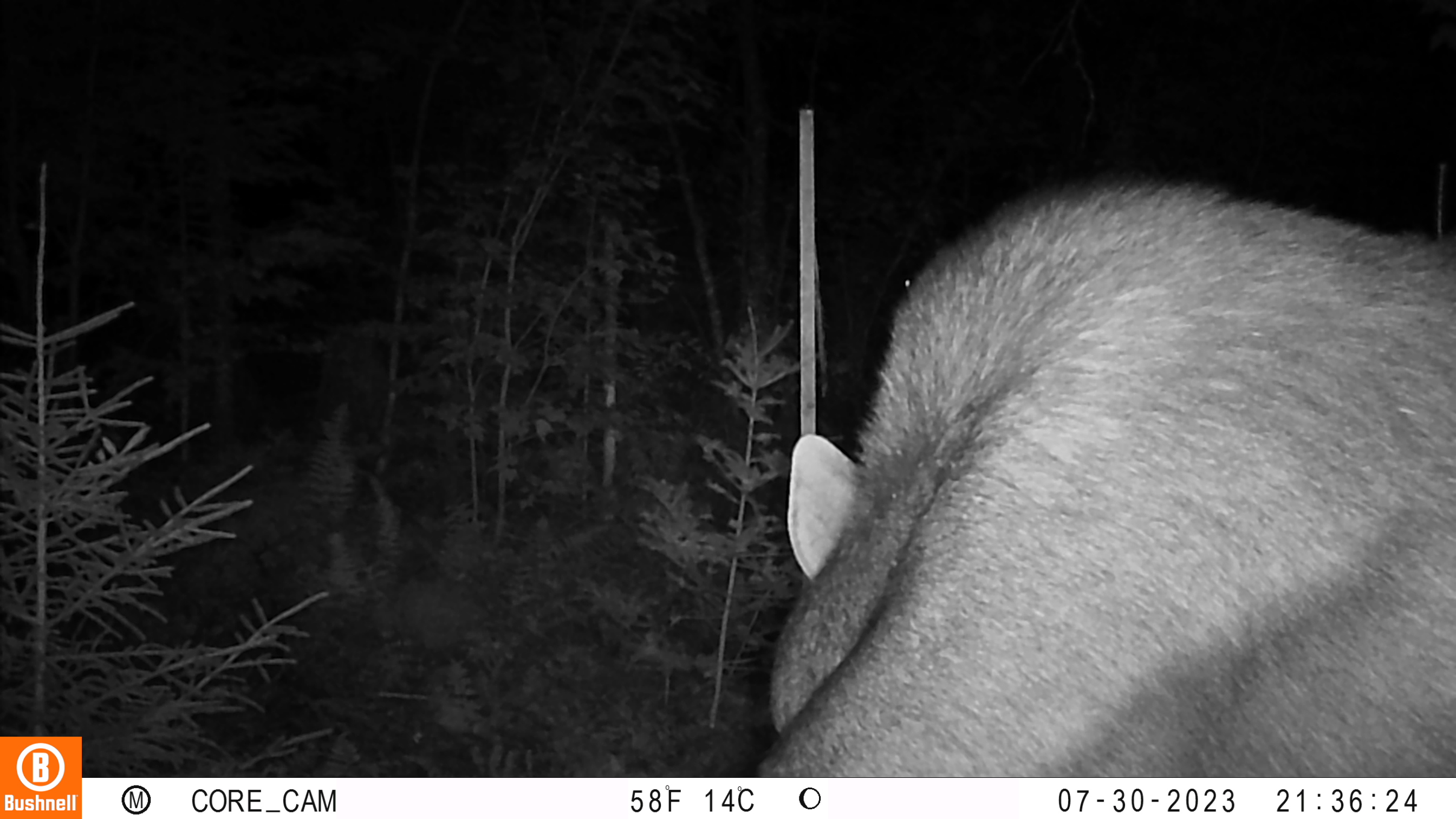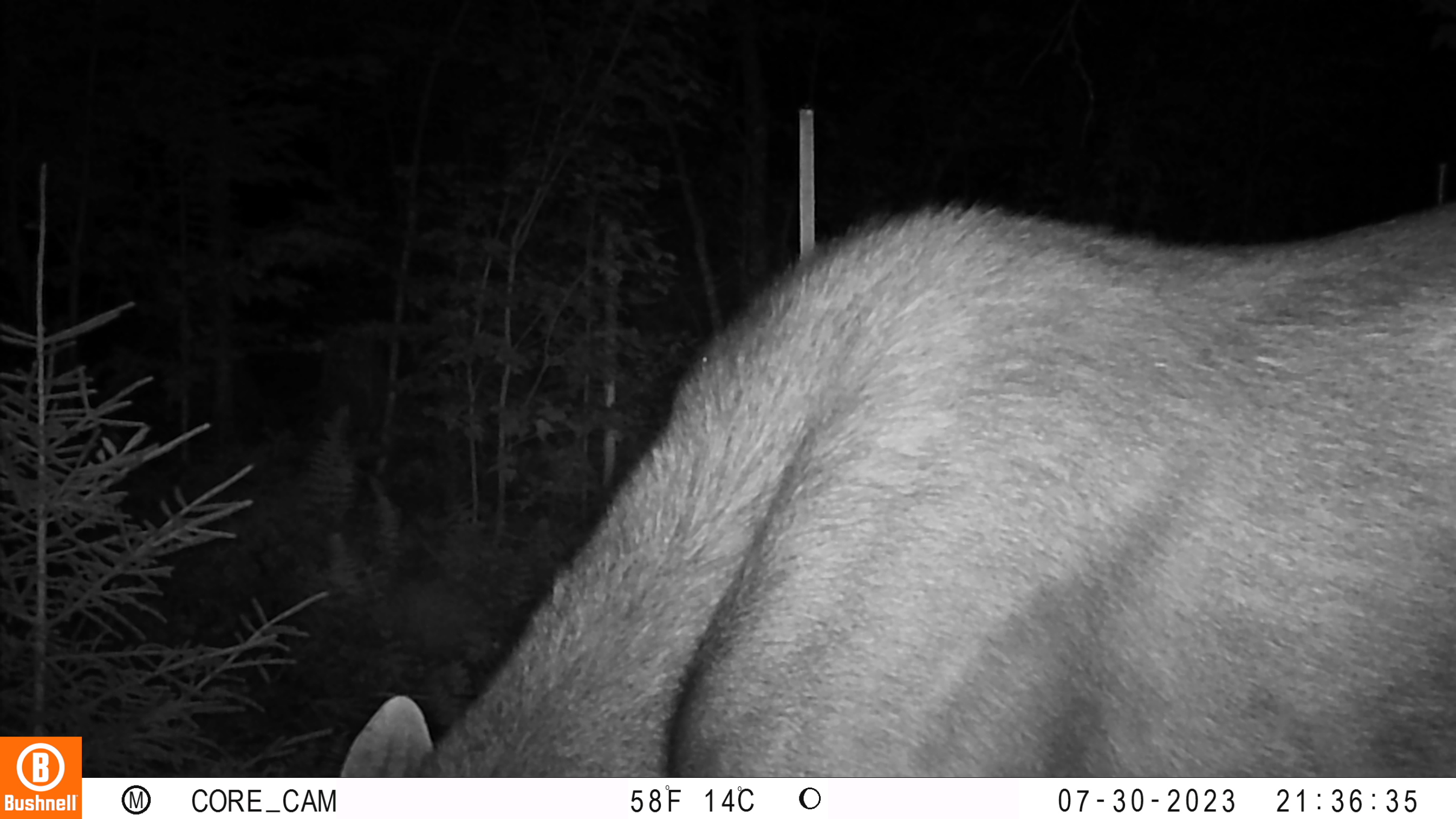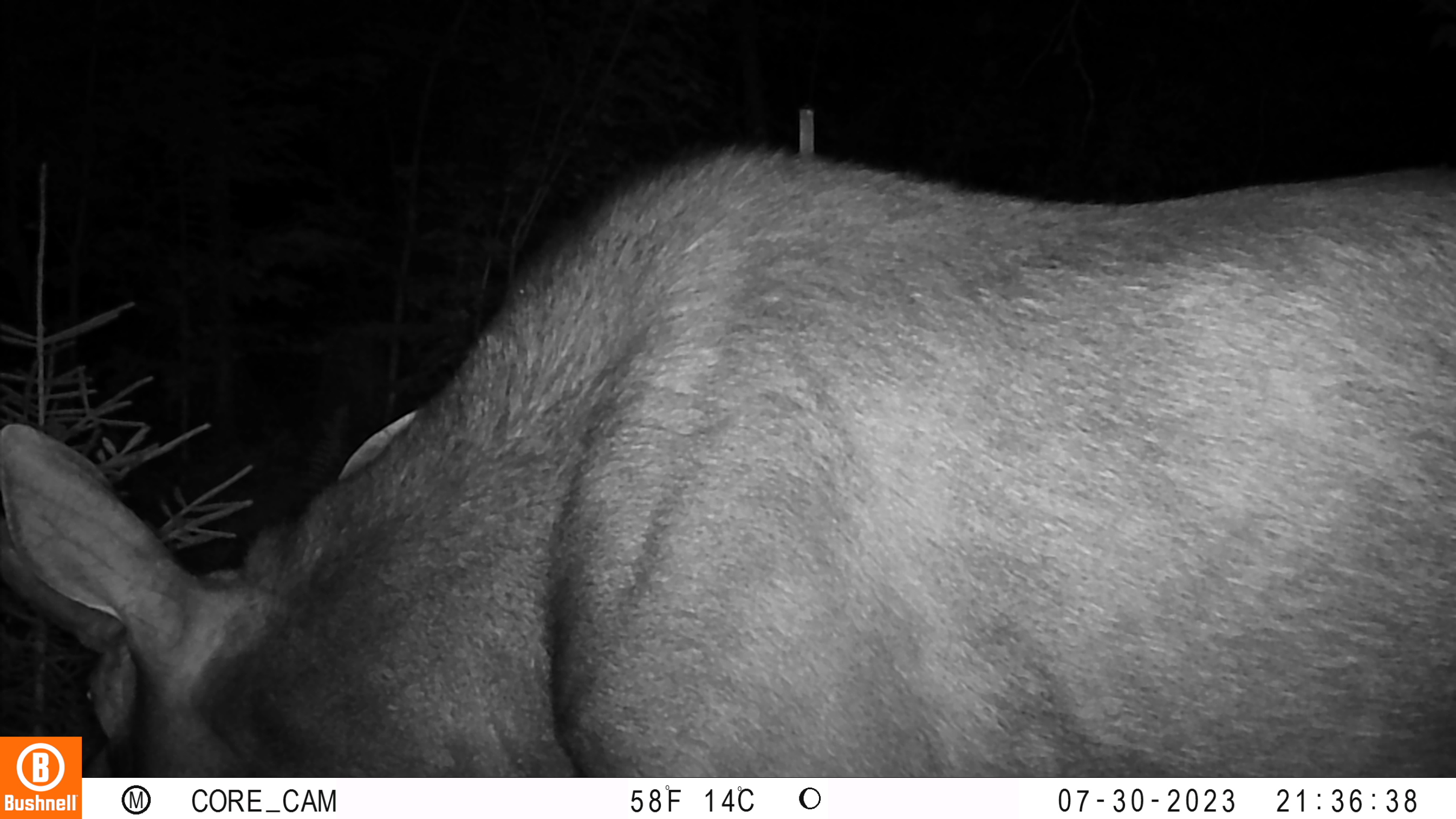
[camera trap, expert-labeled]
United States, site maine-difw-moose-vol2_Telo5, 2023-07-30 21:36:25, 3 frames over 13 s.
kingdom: Animalia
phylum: Chordata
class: Mammalia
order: Carnivora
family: Ursidae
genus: Ursus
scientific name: Ursus americanus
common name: black bear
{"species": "black bear (Ursus americanus)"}